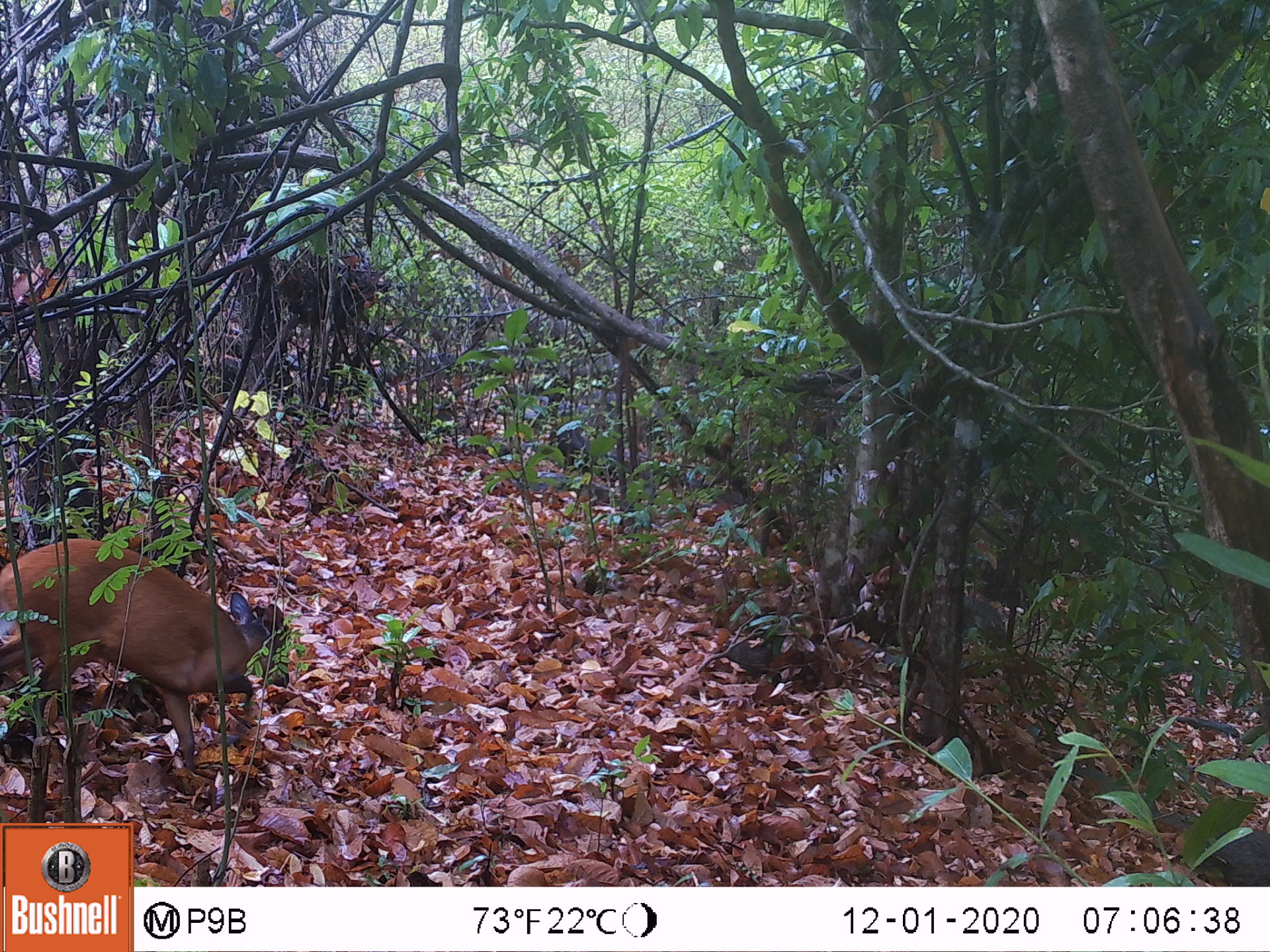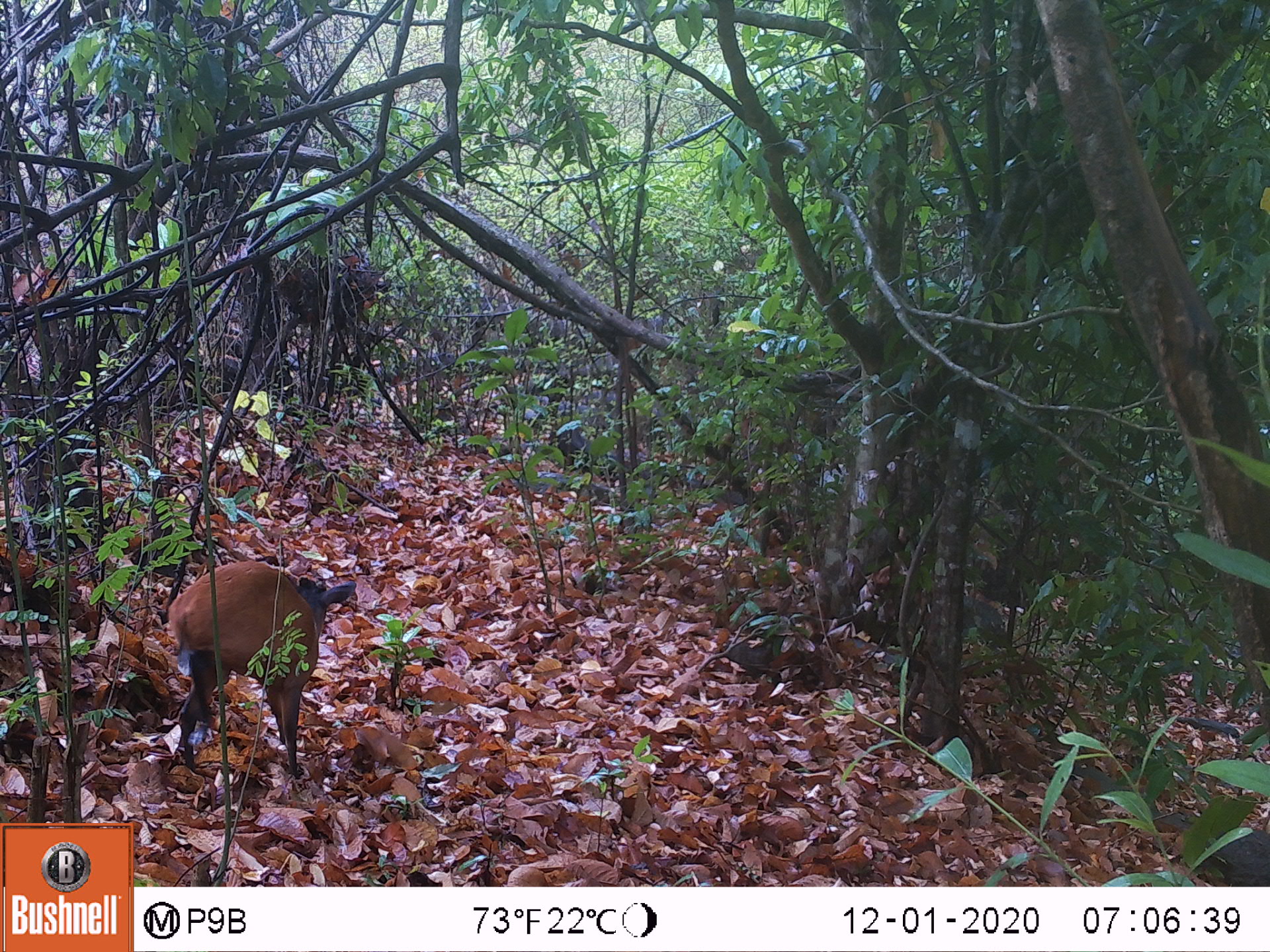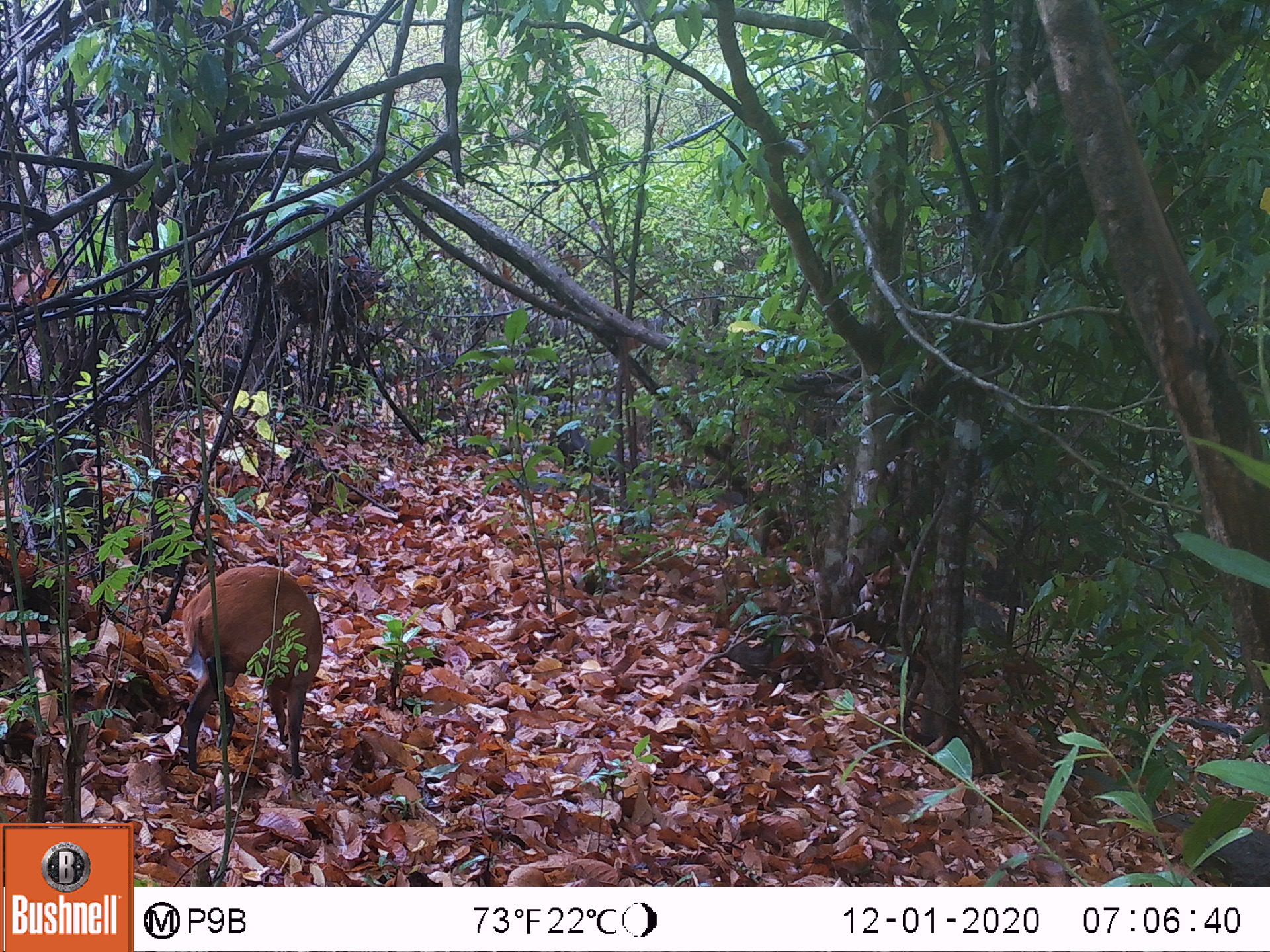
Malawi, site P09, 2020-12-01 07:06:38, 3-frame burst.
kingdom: Animalia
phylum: Chordata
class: Mammalia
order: Artiodactyla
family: Bovidae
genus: Cephalophorus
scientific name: Cephalophorus natalensis natalensis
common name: red duiker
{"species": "red duiker (Cephalophorus natalensis natalensis)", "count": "1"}